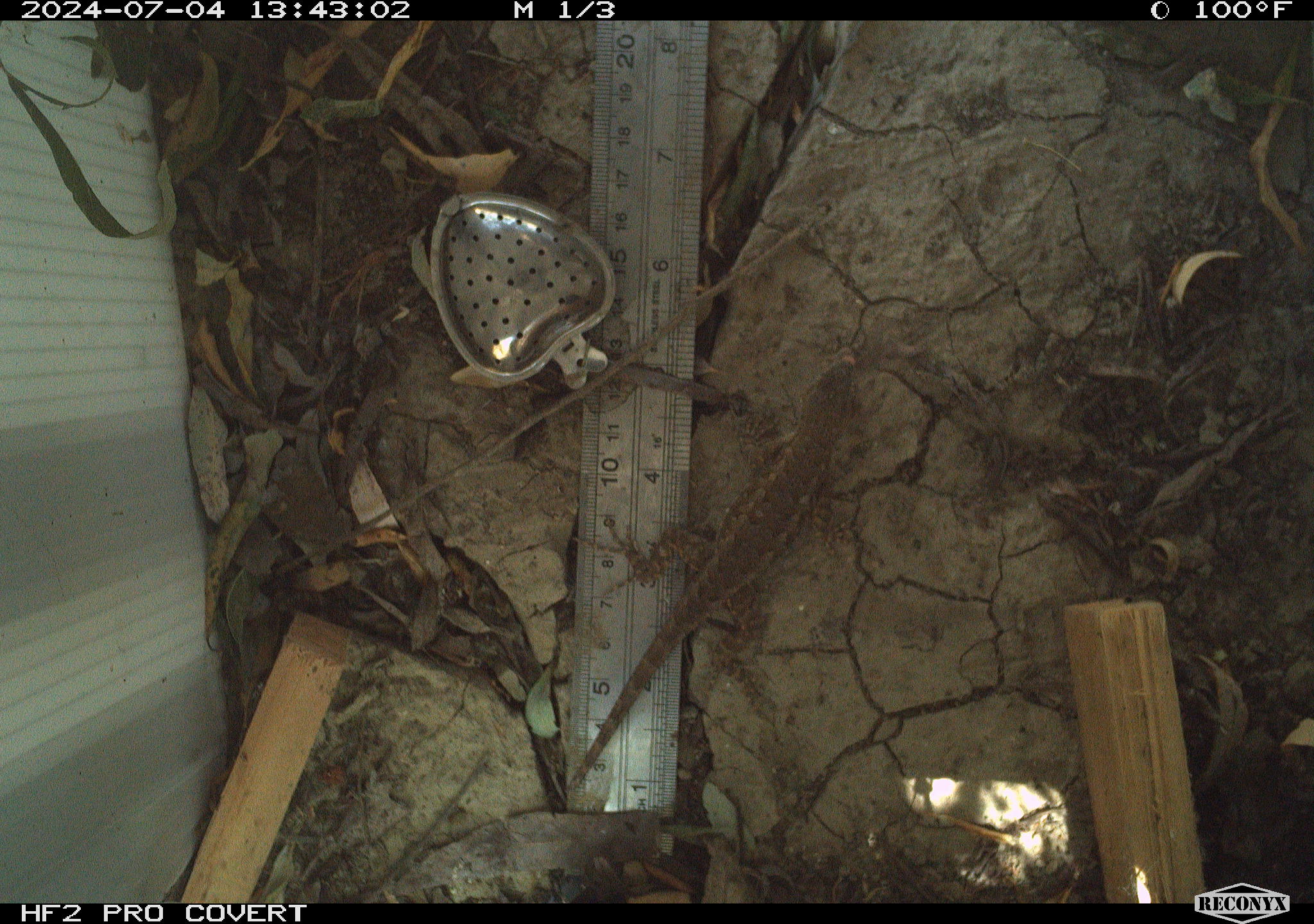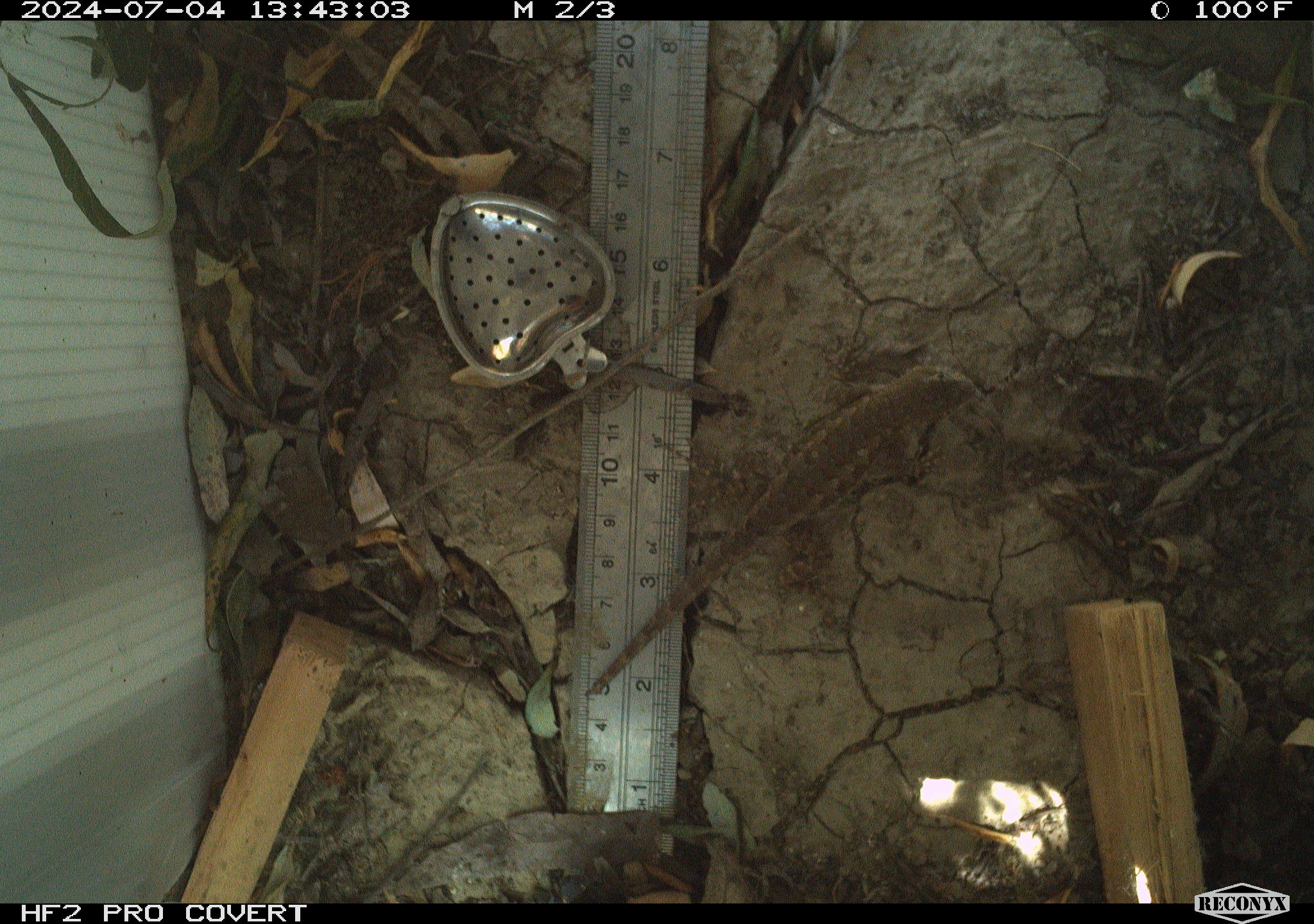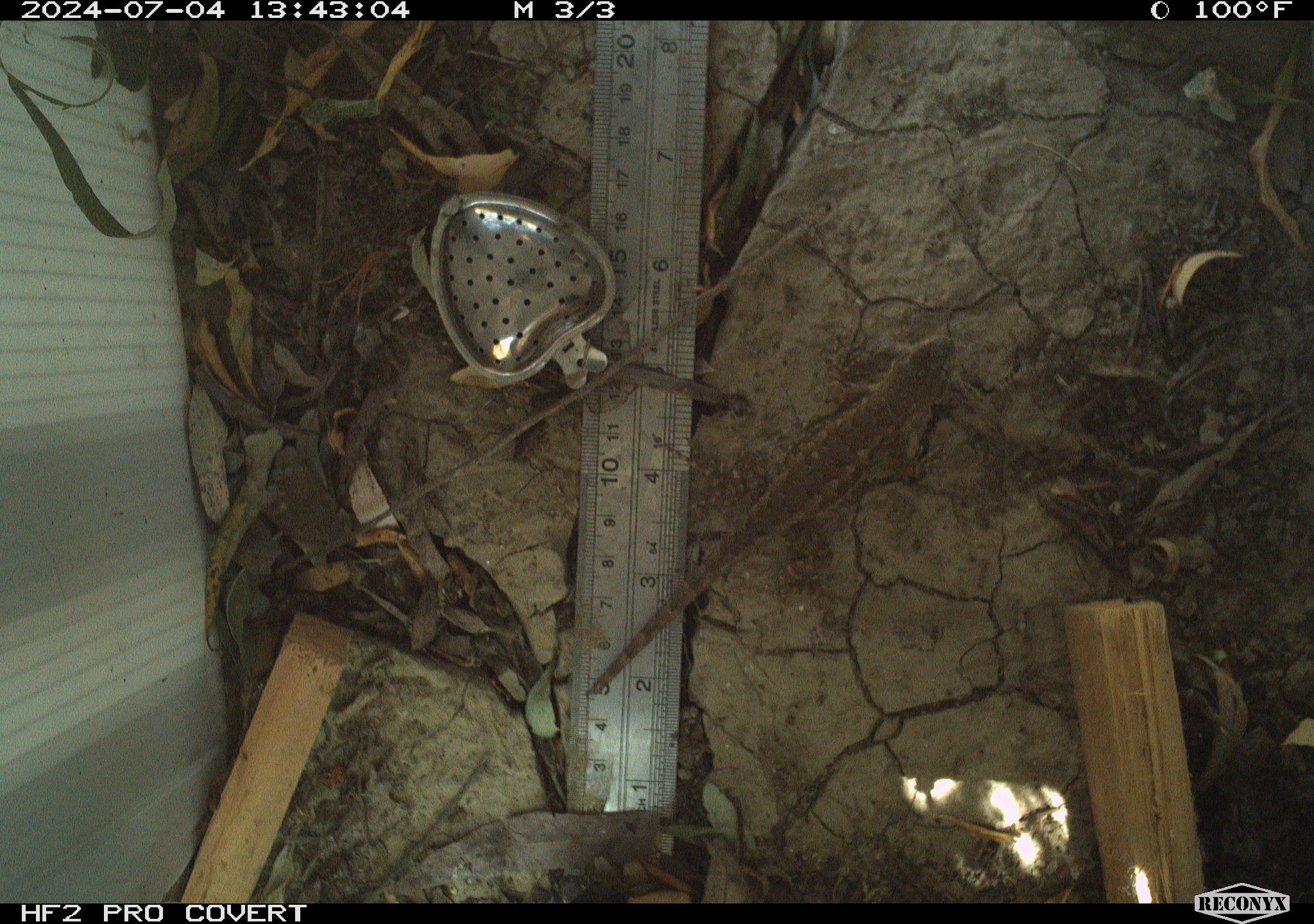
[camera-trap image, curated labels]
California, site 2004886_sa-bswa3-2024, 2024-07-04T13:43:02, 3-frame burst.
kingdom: Animalia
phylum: Chordata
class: Reptilia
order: Squamata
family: Phrynosomatidae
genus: Sceloporus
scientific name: Sceloporus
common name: spiny lizards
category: sceloporus species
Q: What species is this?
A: Sceloporus species (spiny lizards) (Sceloporus).